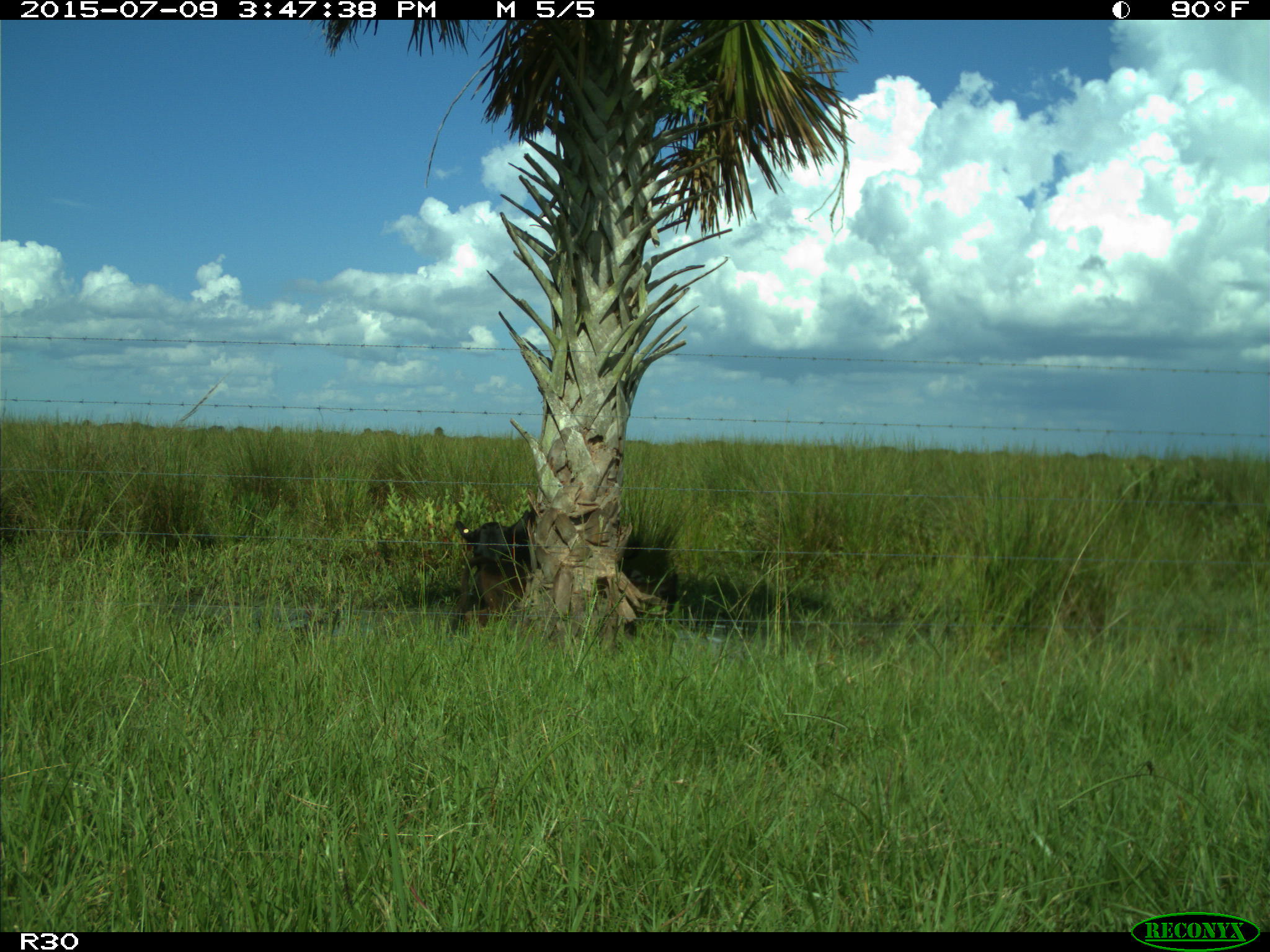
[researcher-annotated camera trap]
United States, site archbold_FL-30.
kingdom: Animalia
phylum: Chordata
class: Mammalia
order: Artiodactyla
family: Bovidae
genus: Bos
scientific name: Bos taurus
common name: domestic cow